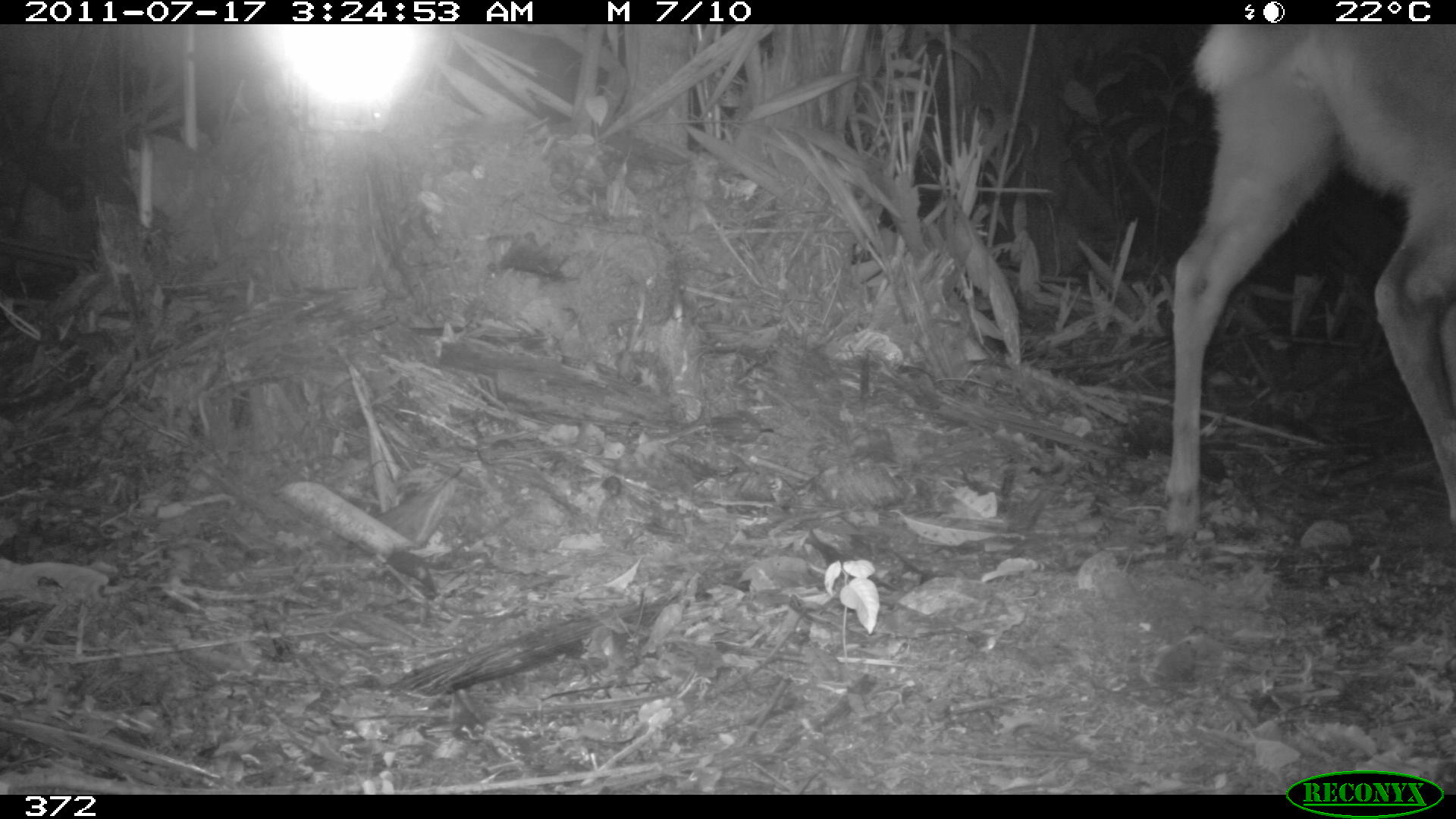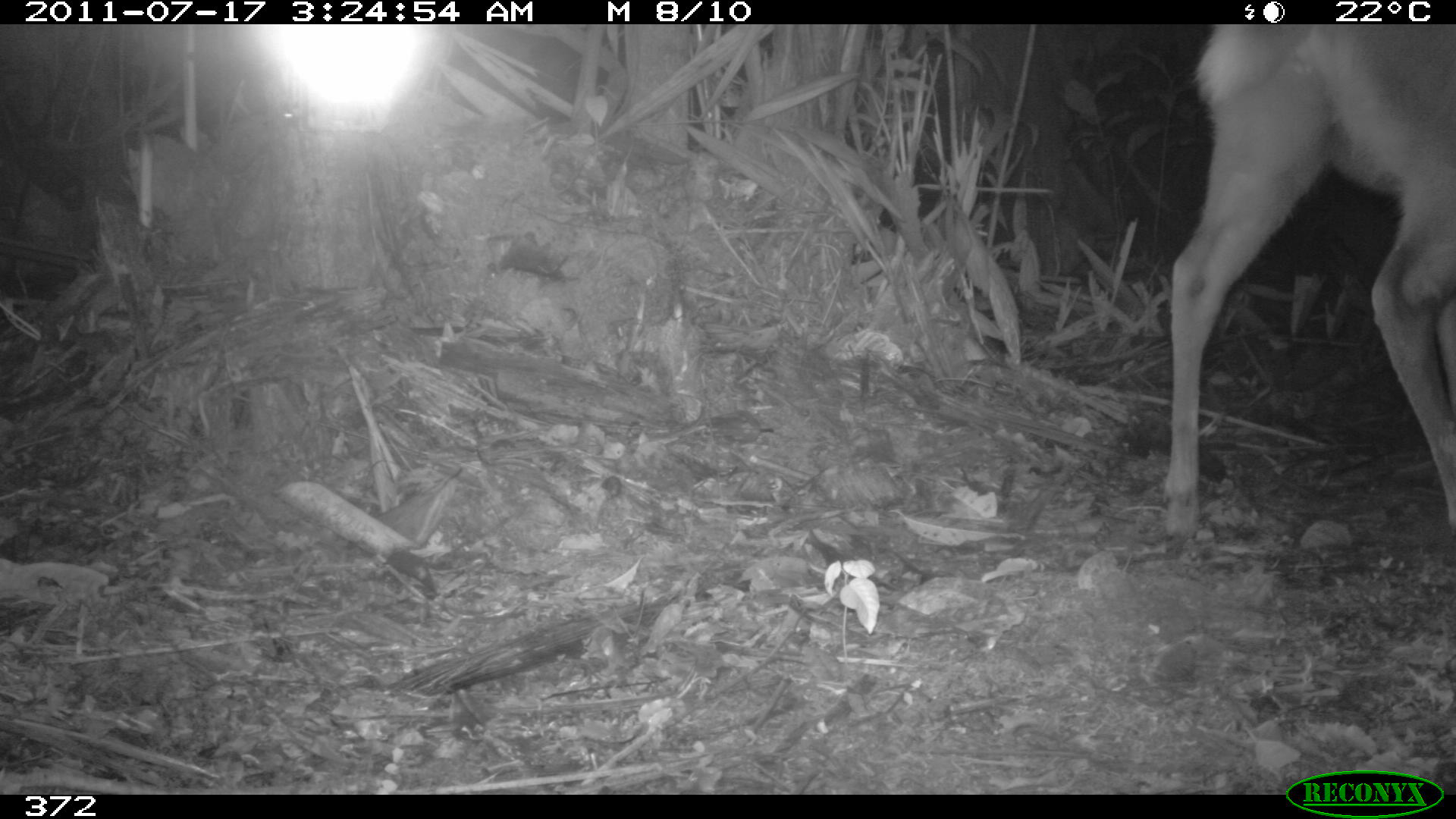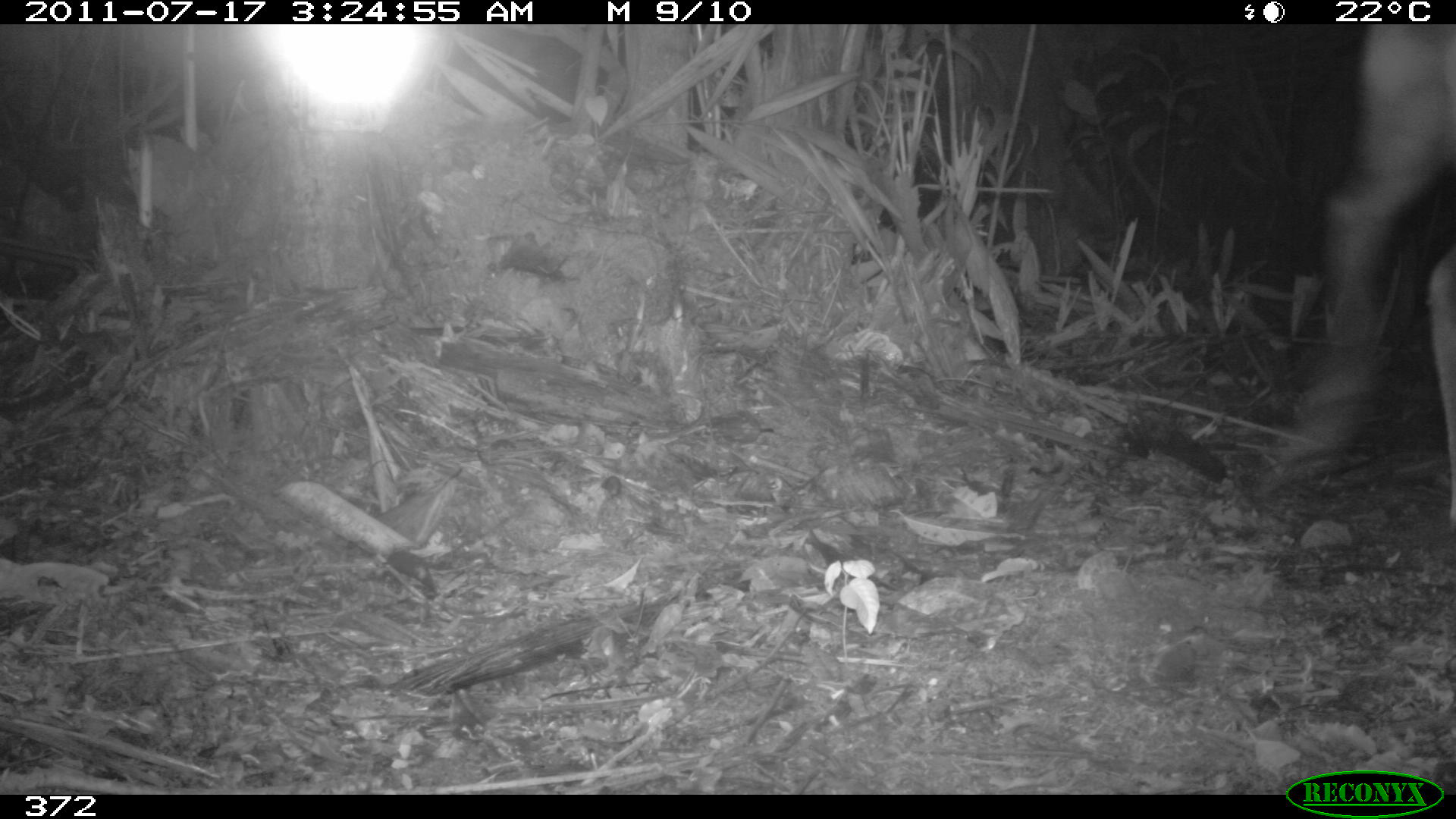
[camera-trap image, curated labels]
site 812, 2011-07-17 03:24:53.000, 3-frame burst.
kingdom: Animalia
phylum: Chordata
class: Mammalia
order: Artiodactyla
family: Cervidae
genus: Mazama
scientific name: Mazama americana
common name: red brocket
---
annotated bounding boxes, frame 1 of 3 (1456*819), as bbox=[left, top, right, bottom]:
mazama americana: bbox=[1164, 24, 1454, 536]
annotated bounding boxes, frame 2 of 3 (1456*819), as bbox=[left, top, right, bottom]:
mazama americana: bbox=[1160, 24, 1456, 543]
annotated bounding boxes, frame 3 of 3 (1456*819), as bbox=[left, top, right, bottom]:
mazama americana: bbox=[1276, 24, 1454, 527]